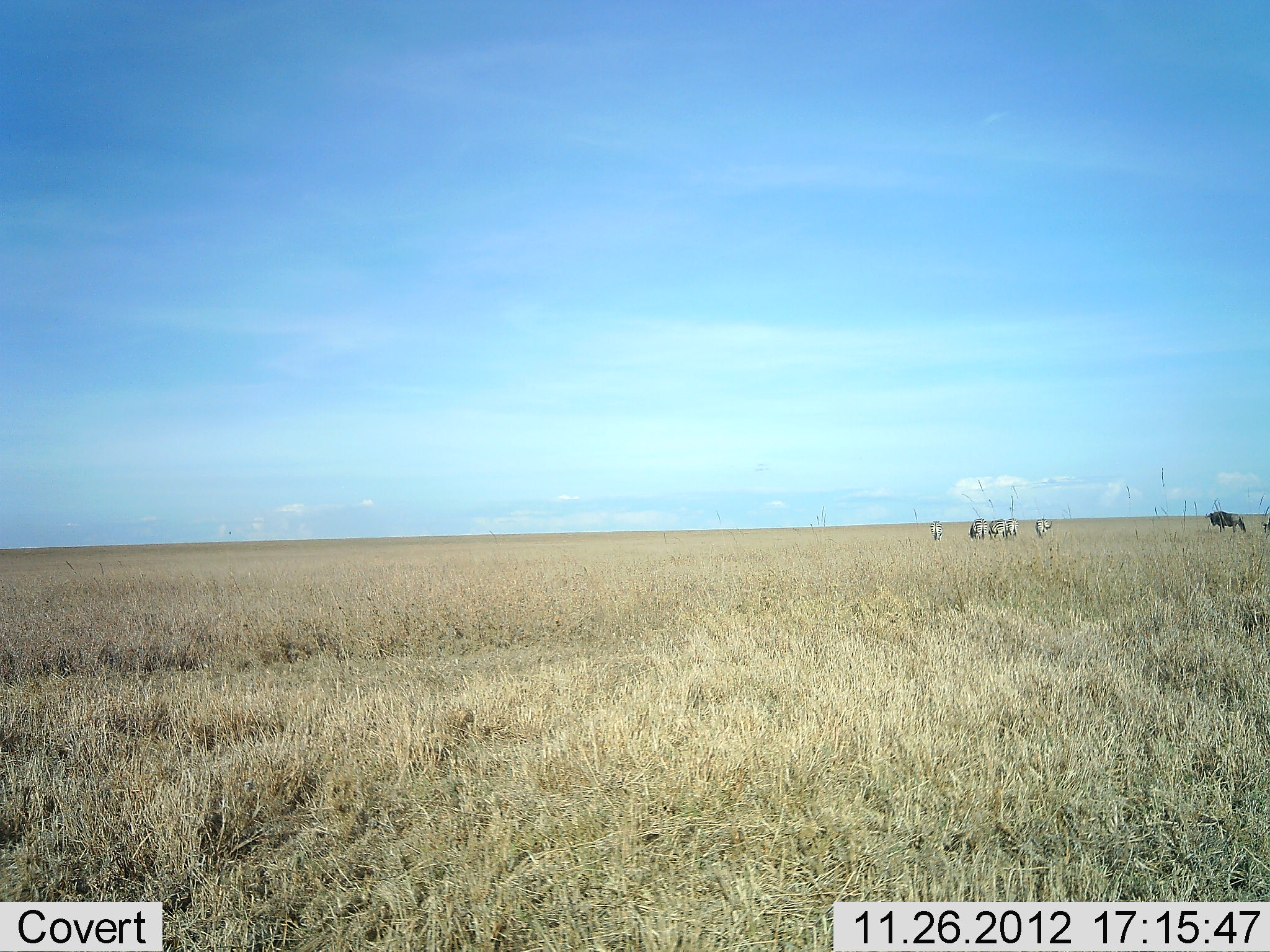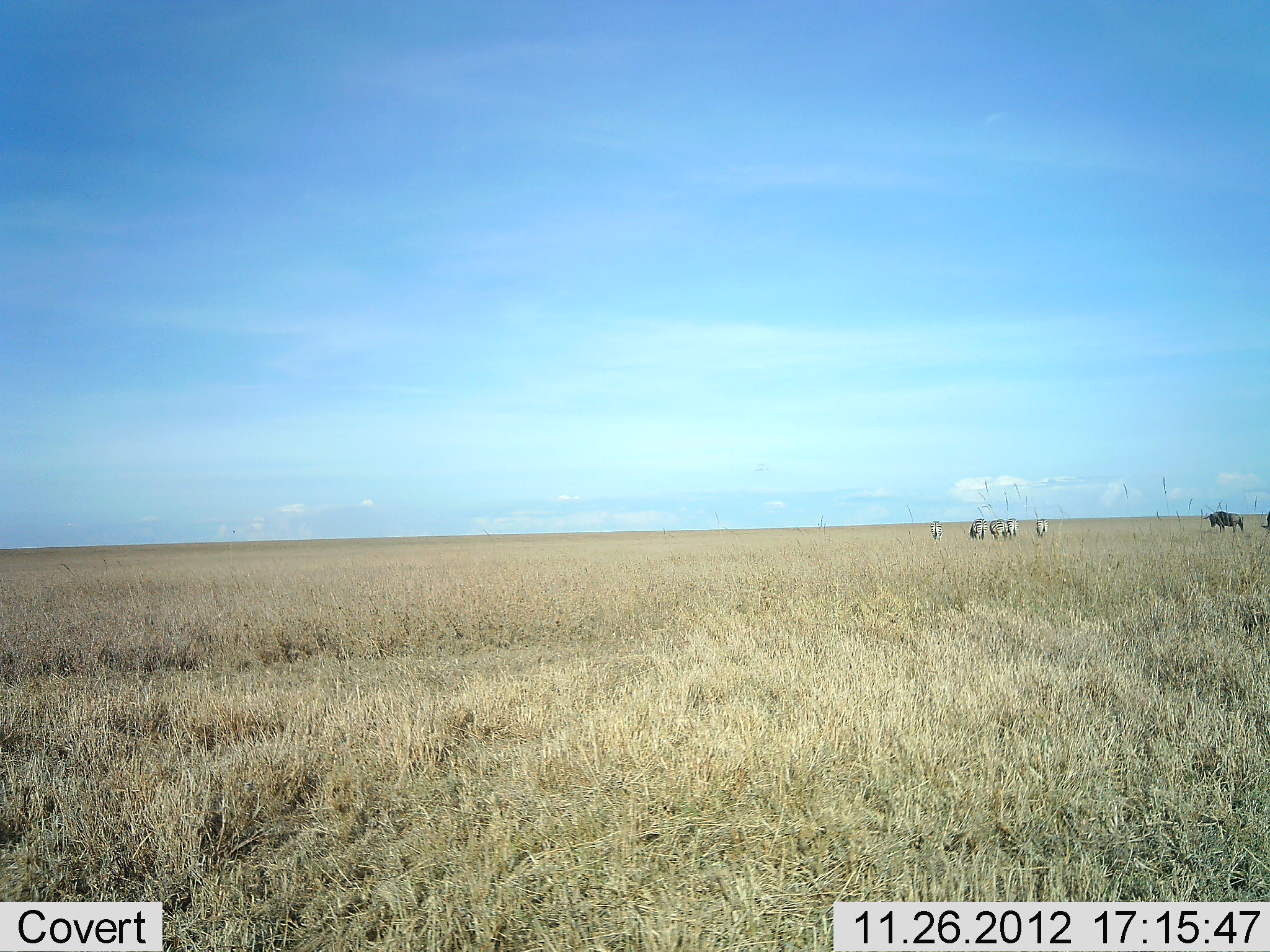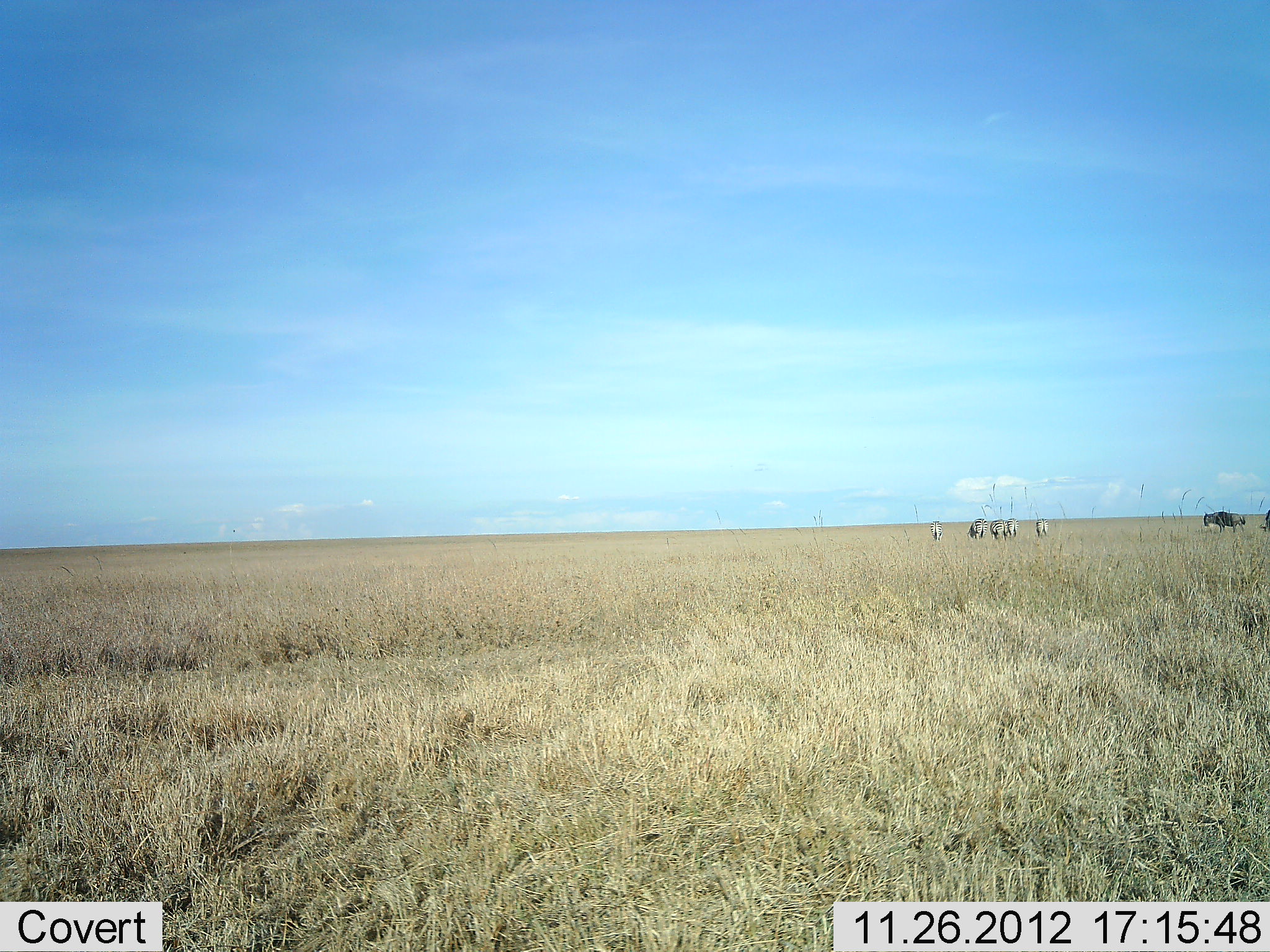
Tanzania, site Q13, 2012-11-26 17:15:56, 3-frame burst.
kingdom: Animalia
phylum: Chordata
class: Mammalia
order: Artiodactyla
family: Bovidae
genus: Connochaetes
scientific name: Connochaetes taurinus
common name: blue wildebeest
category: wildebeest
Wildebeest (blue wildebeest) (Connochaetes taurinus), count 2. Behavior (volunteer vote fractions): standing 72%, resting 0%, moving 19%, interacting 0%. Young present (vote fraction): 0%. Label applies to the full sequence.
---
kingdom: Animalia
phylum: Chordata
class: Mammalia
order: Perissodactyla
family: Equidae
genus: Equus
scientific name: Equus quagga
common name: plains zebra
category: zebra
Zebra (plains zebra) (Equus quagga), count 5. Behavior (volunteer vote fractions): standing 65%, resting 0%, moving 6%, interacting 0%. Young present (vote fraction): 6%. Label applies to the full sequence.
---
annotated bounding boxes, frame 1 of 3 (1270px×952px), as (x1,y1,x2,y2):
animal: (1207,511,1246,538); (987,519,1009,543); (967,518,988,543); (1035,518,1052,540); (929,520,943,542); (1005,518,1020,538); (1263,516,1270,534)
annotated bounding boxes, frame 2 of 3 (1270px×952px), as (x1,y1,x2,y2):
animal: (1202,511,1245,534); (968,518,988,543); (989,519,1008,543); (1035,518,1052,540); (929,520,943,542); (1005,518,1020,538); (1260,511,1270,533)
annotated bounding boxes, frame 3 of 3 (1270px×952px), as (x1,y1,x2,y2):
animal: (1202,511,1245,534); (968,518,988,543); (989,519,1008,543); (1035,518,1052,540); (929,520,943,542); (1005,518,1020,538); (1260,508,1270,533)